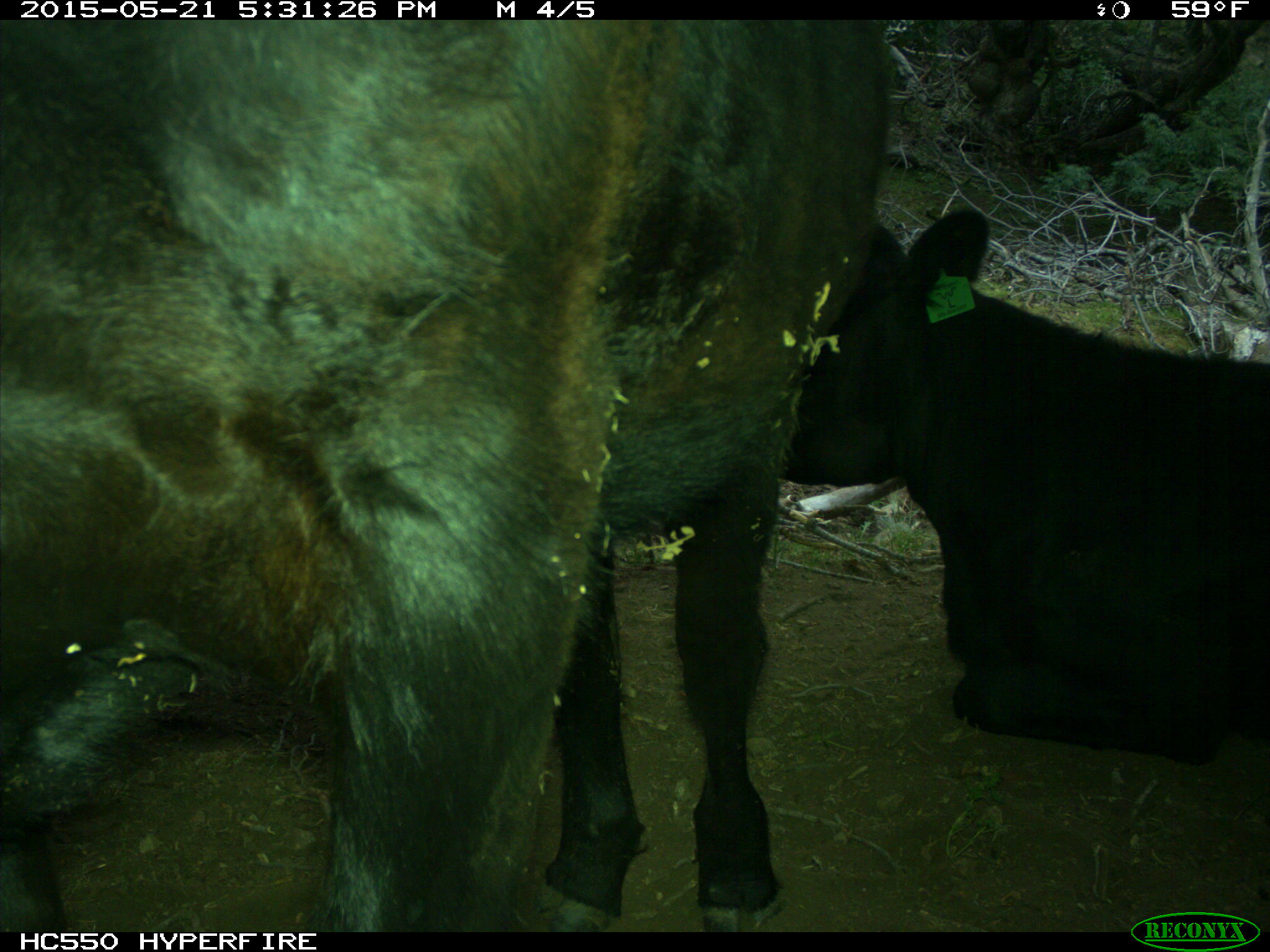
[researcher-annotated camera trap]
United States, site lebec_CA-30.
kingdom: Animalia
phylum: Chordata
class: Mammalia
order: Artiodactyla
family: Bovidae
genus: Bos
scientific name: Bos taurus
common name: domestic cow